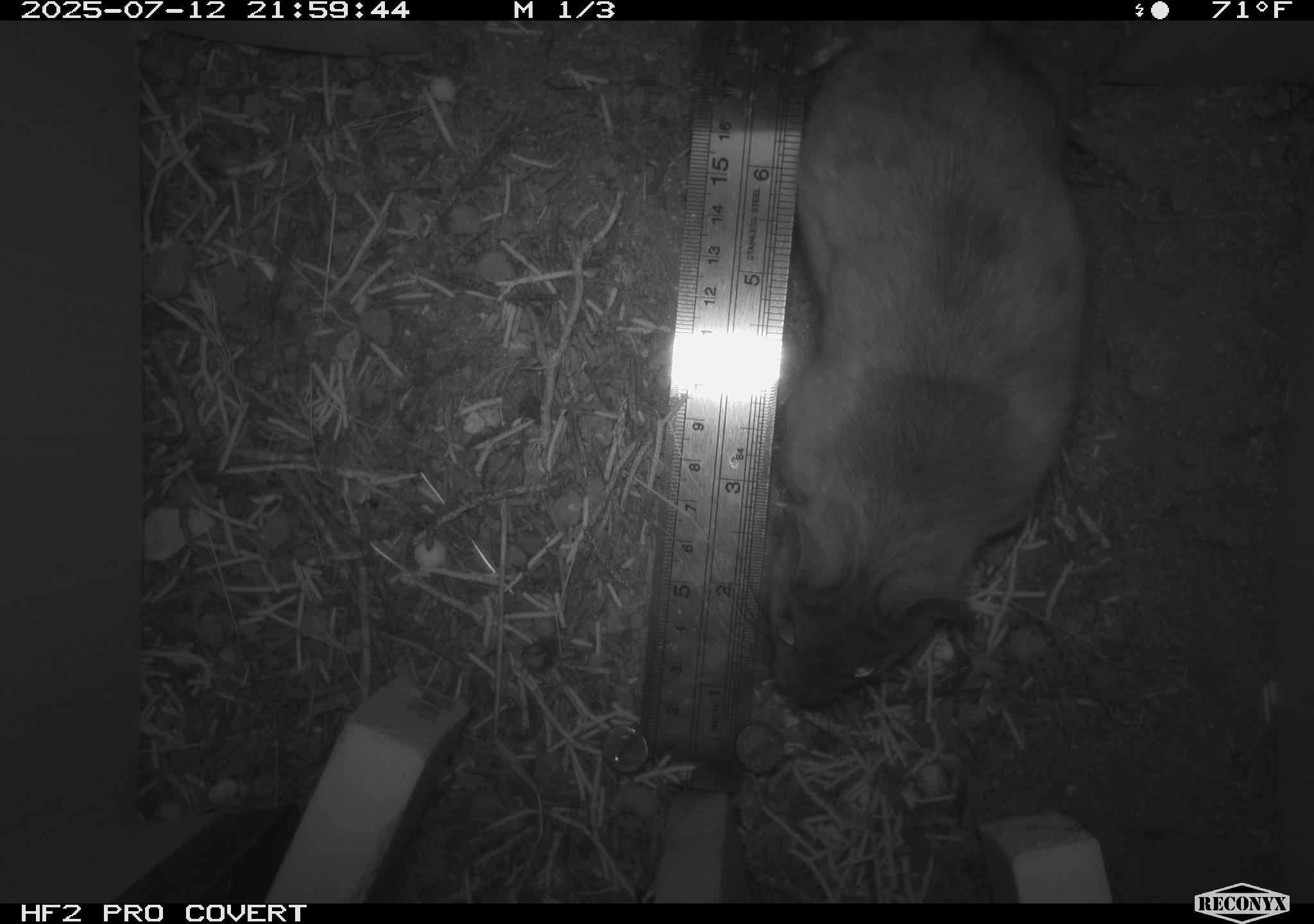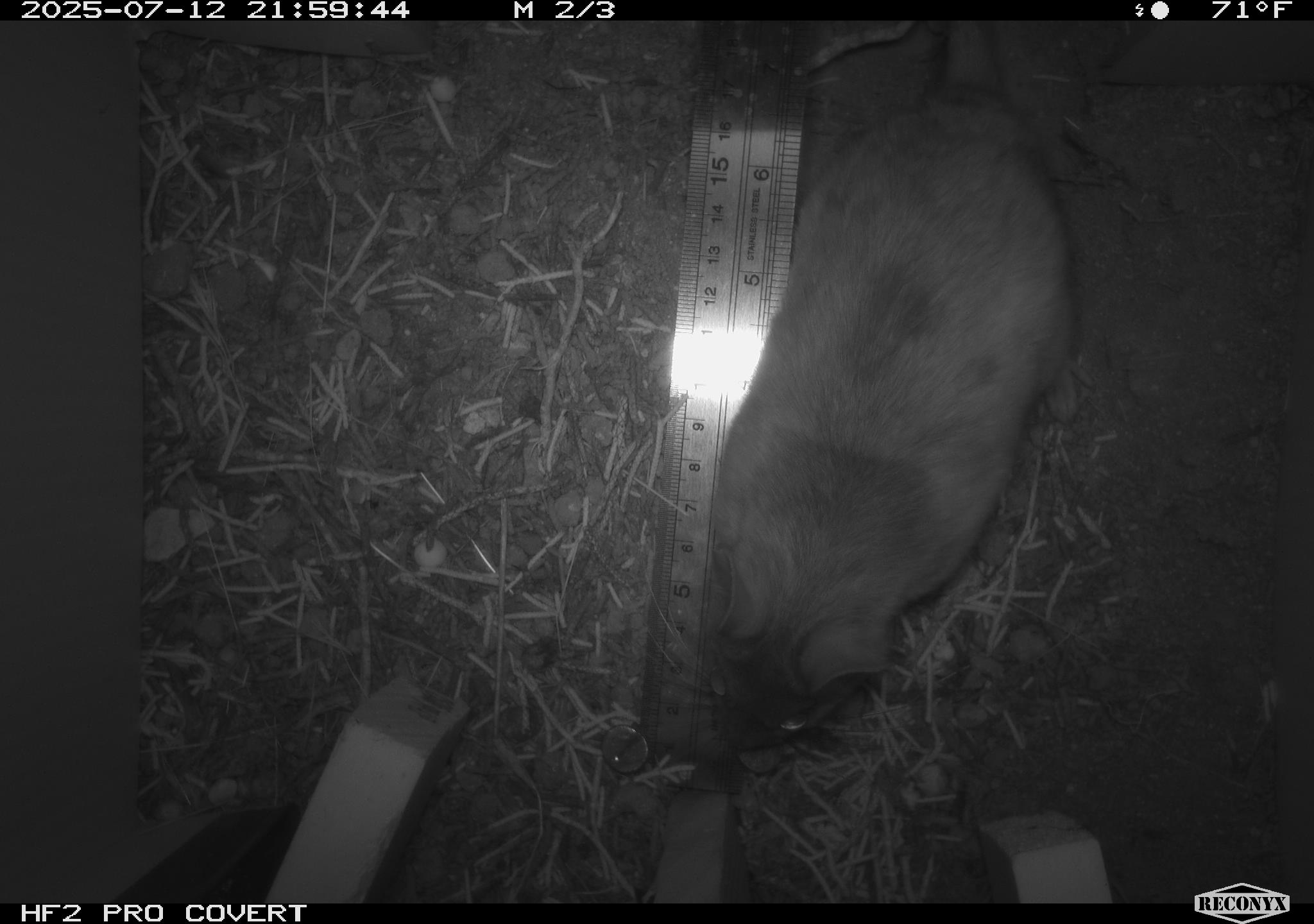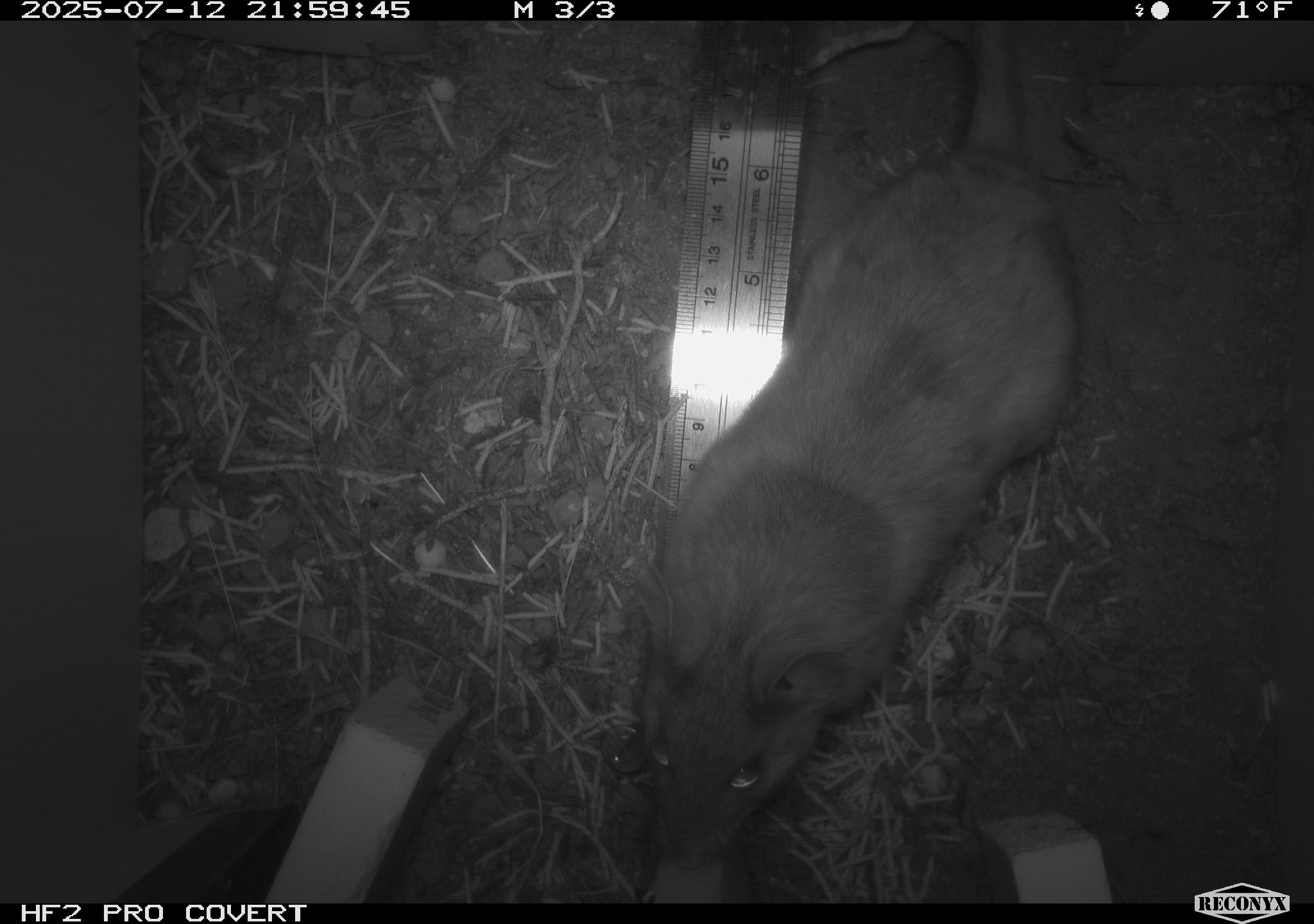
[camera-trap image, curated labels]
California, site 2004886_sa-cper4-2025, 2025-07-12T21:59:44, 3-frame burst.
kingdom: Animalia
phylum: Chordata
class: Mammalia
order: Rodentia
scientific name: Rodentia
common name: rodent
Rodent (Rodentia).